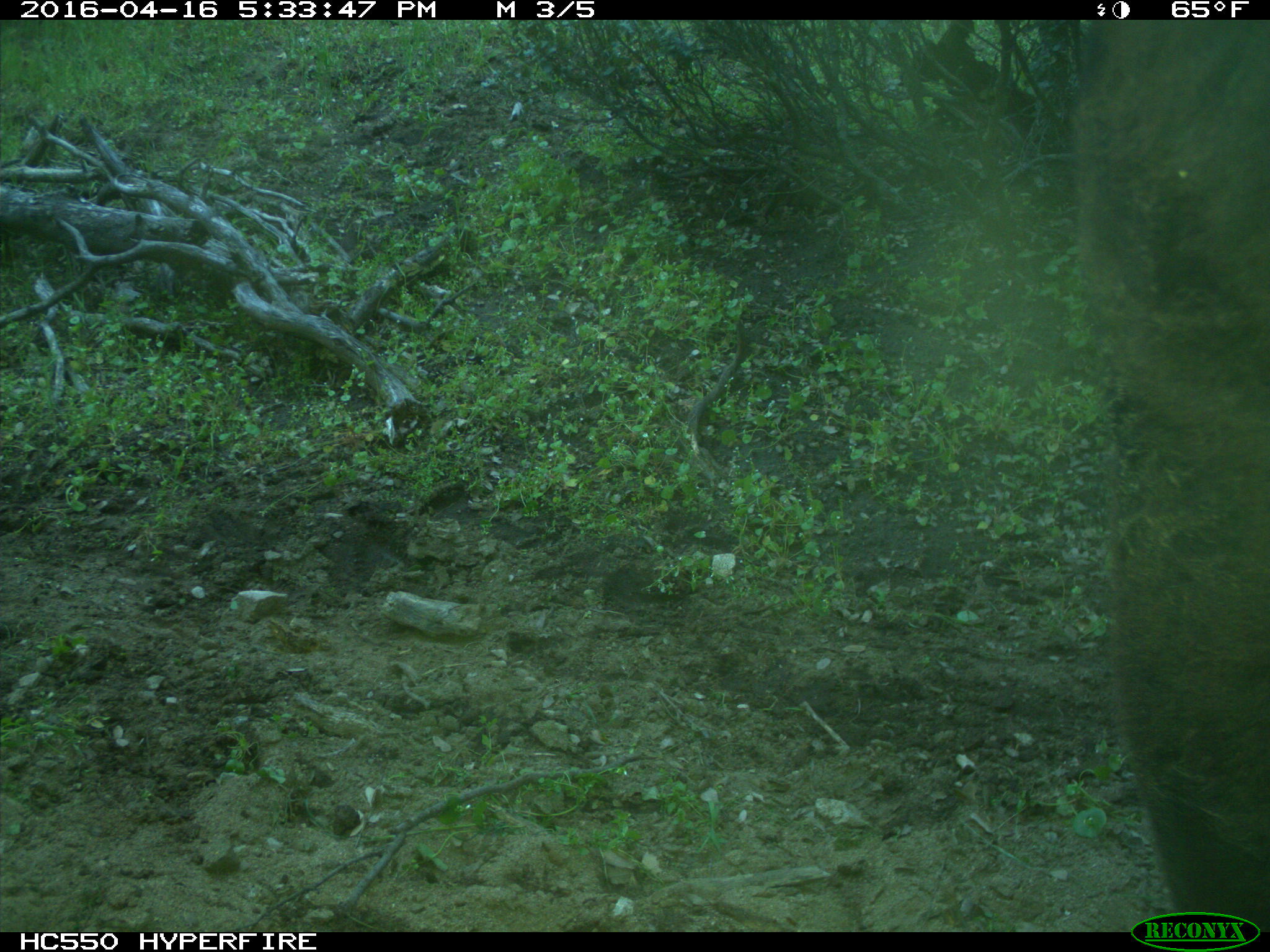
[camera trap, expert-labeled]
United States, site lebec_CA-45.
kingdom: Animalia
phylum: Chordata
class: Mammalia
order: Artiodactyla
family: Bovidae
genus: Bos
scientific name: Bos taurus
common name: domestic cow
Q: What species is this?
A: Bos taurus (domestic cow).